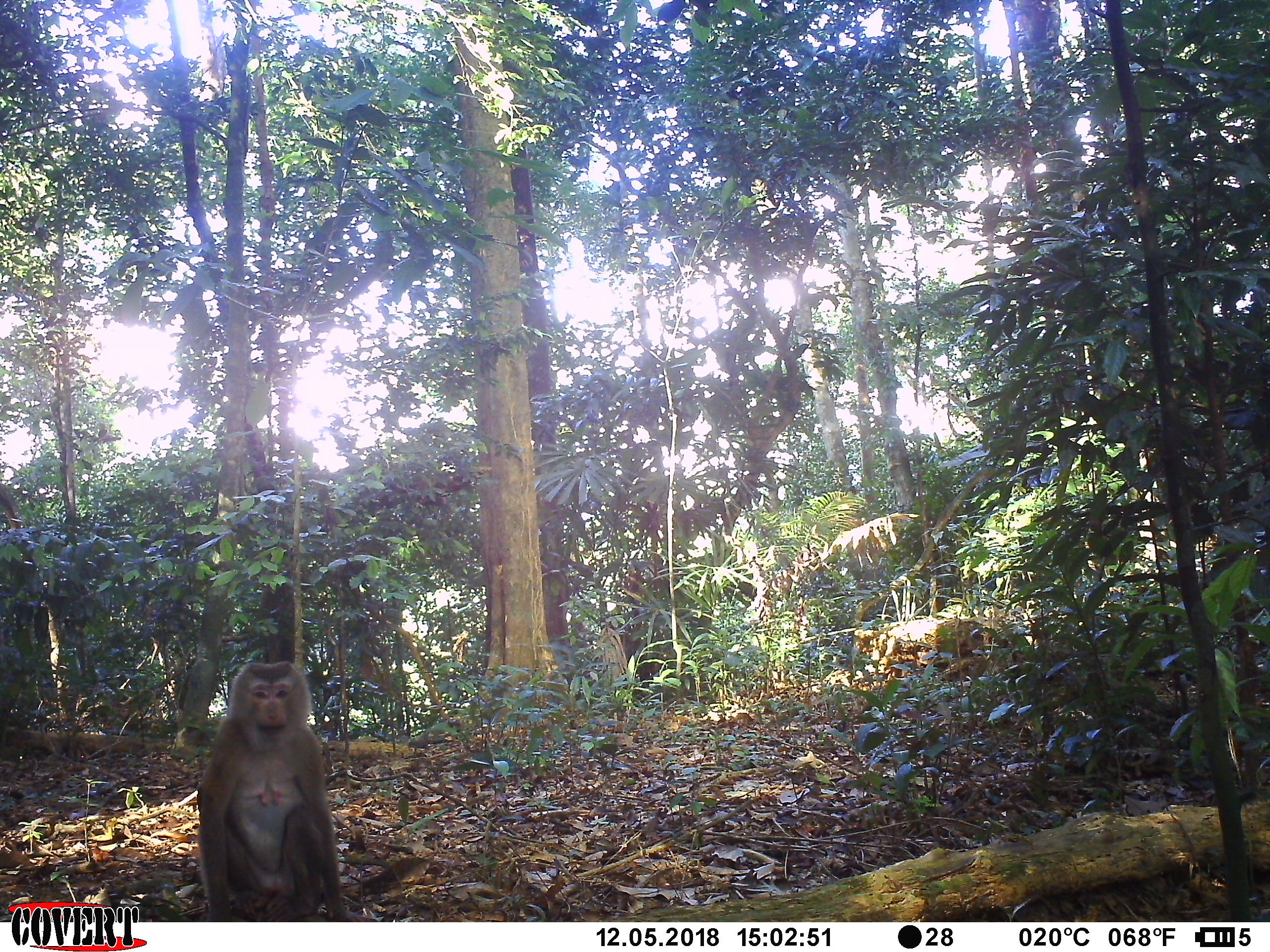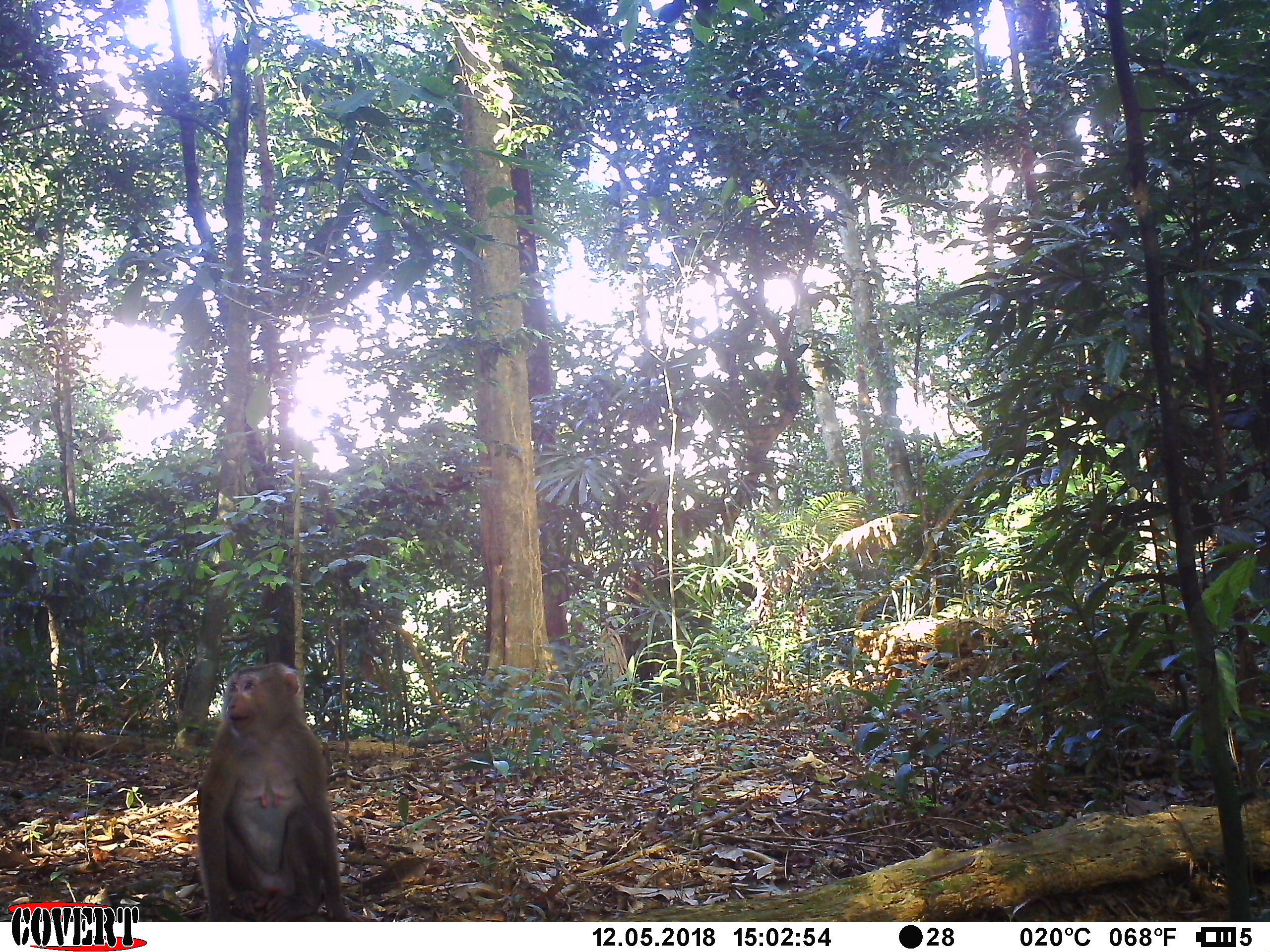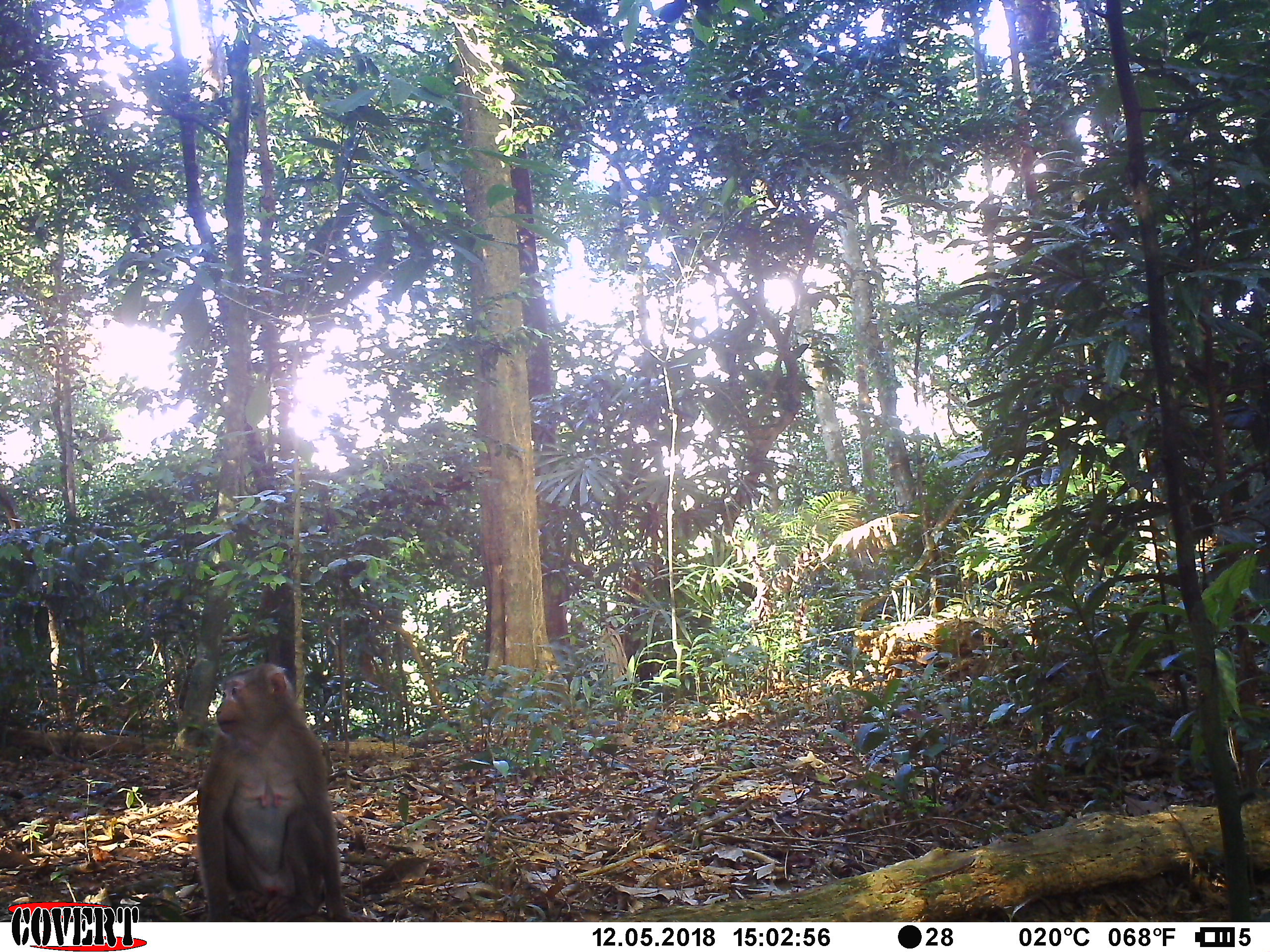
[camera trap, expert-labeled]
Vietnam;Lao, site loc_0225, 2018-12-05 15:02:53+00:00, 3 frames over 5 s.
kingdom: Animalia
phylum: Chordata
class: Mammalia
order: Primates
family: Cercopithecidae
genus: Macaca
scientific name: Macaca nemestrina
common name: pig-tailed macaque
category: pig tailed macaque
Pig tailed macaque (pig-tailed macaque) (Macaca nemestrina). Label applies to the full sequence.